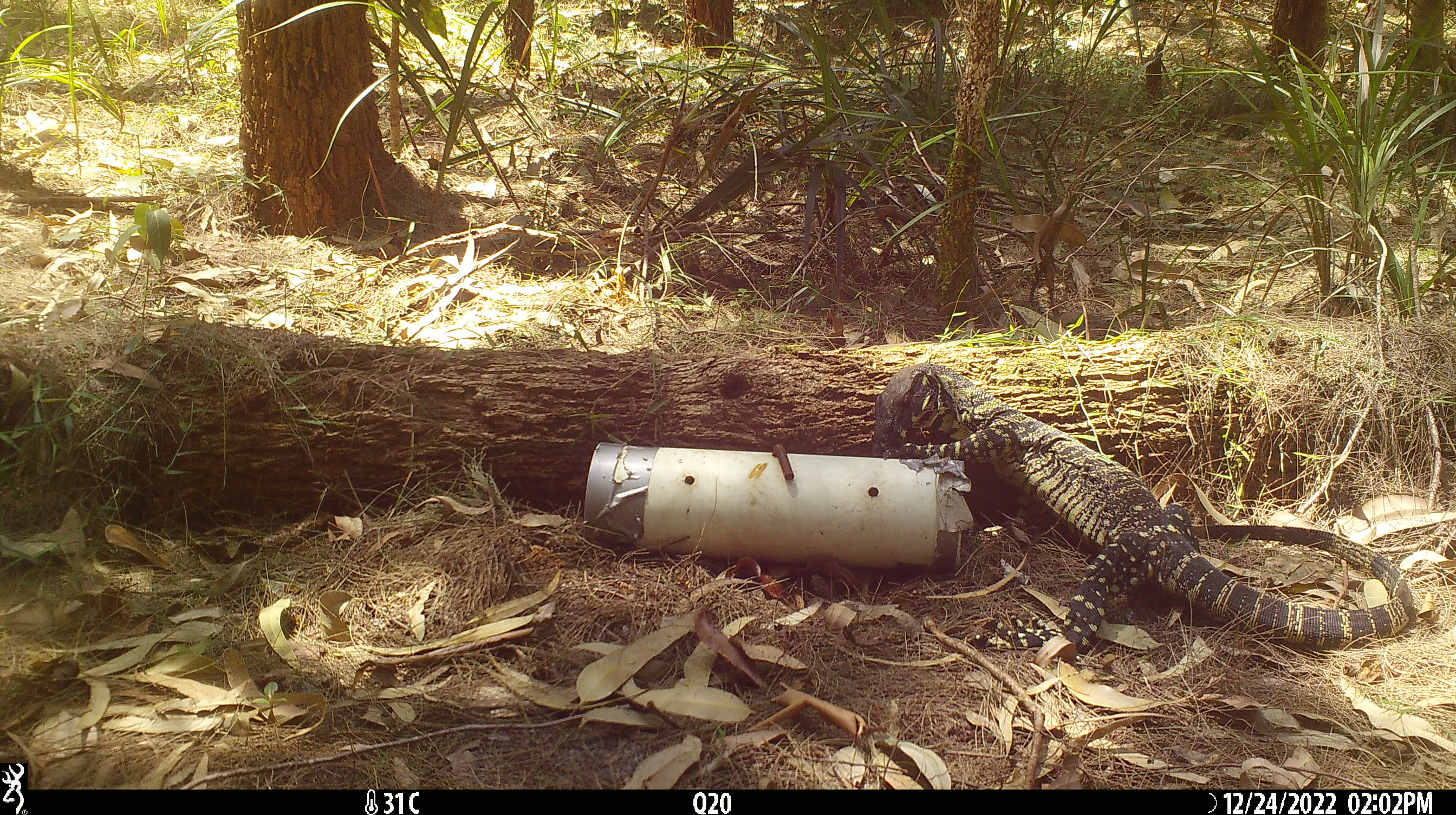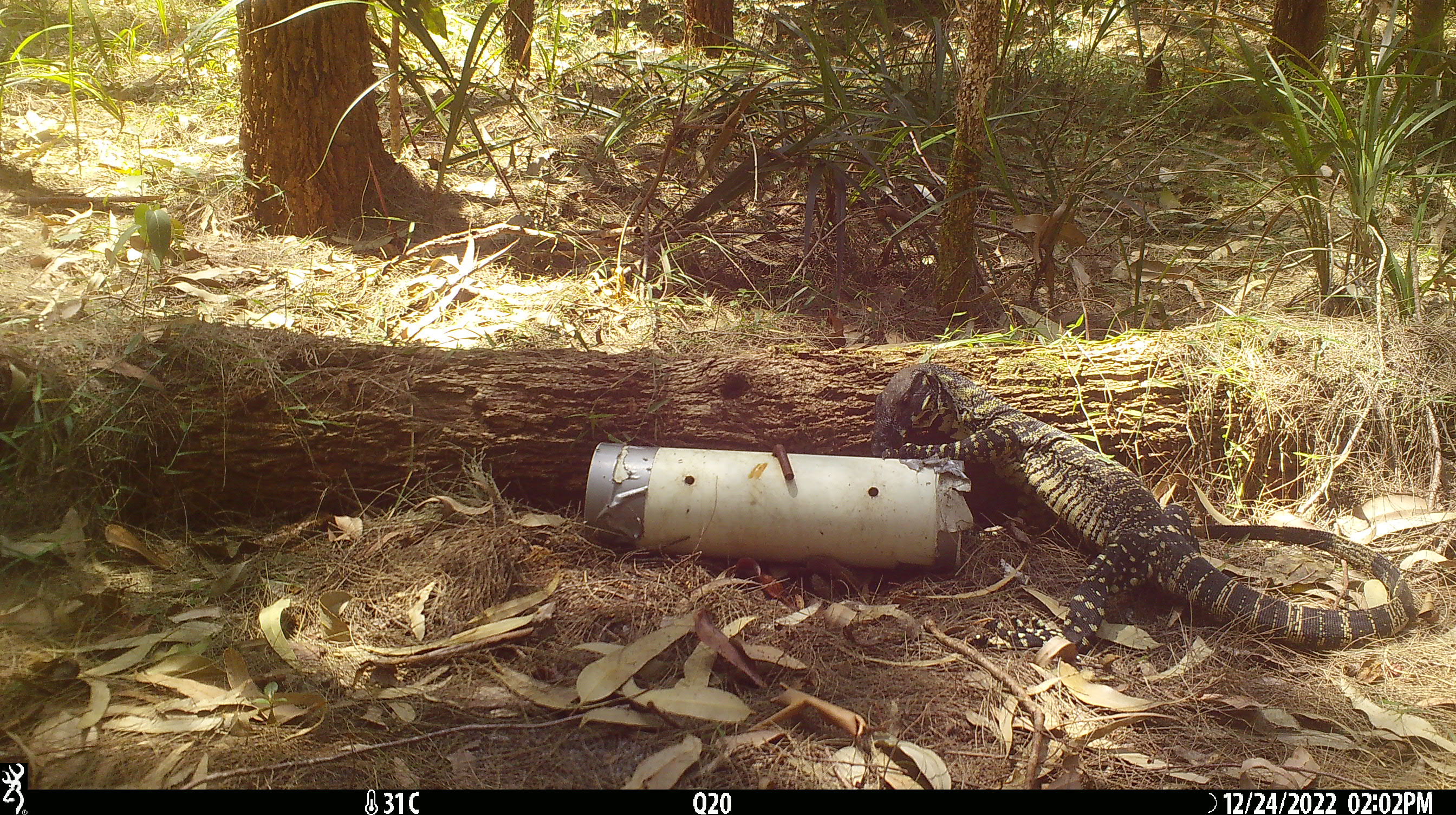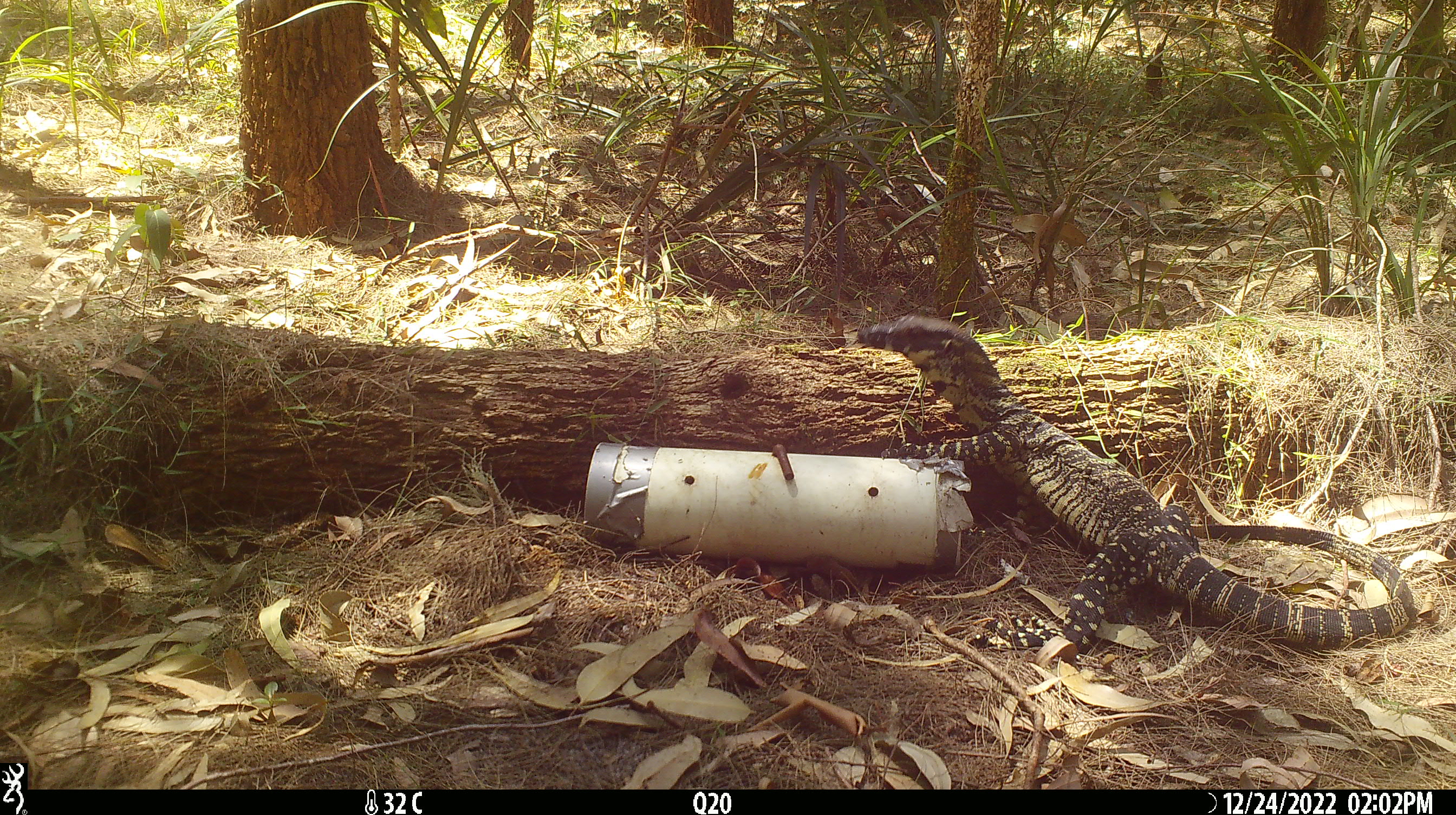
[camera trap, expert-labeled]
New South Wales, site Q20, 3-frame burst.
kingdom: Animalia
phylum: Chordata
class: Reptilia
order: Squamata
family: Varanidae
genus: Varanus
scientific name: Varanus varius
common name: lace monitor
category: goanna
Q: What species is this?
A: Goanna (lace monitor) (Varanus varius).